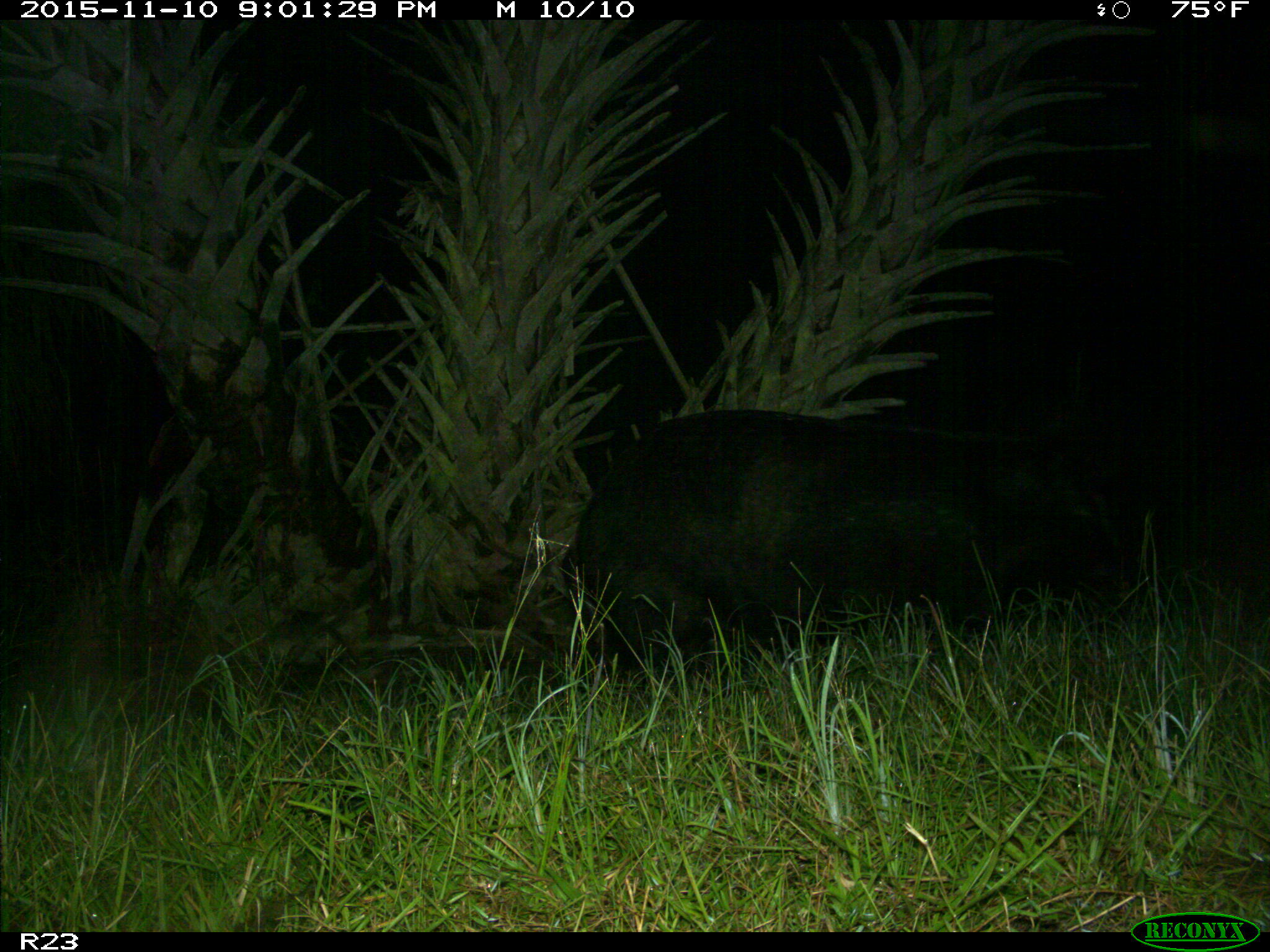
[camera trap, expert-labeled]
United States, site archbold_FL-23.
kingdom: Animalia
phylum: Chordata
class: Mammalia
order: Artiodactyla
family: Suidae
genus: Sus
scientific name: Sus scrofa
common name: wild boar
Sus scrofa (wild boar).